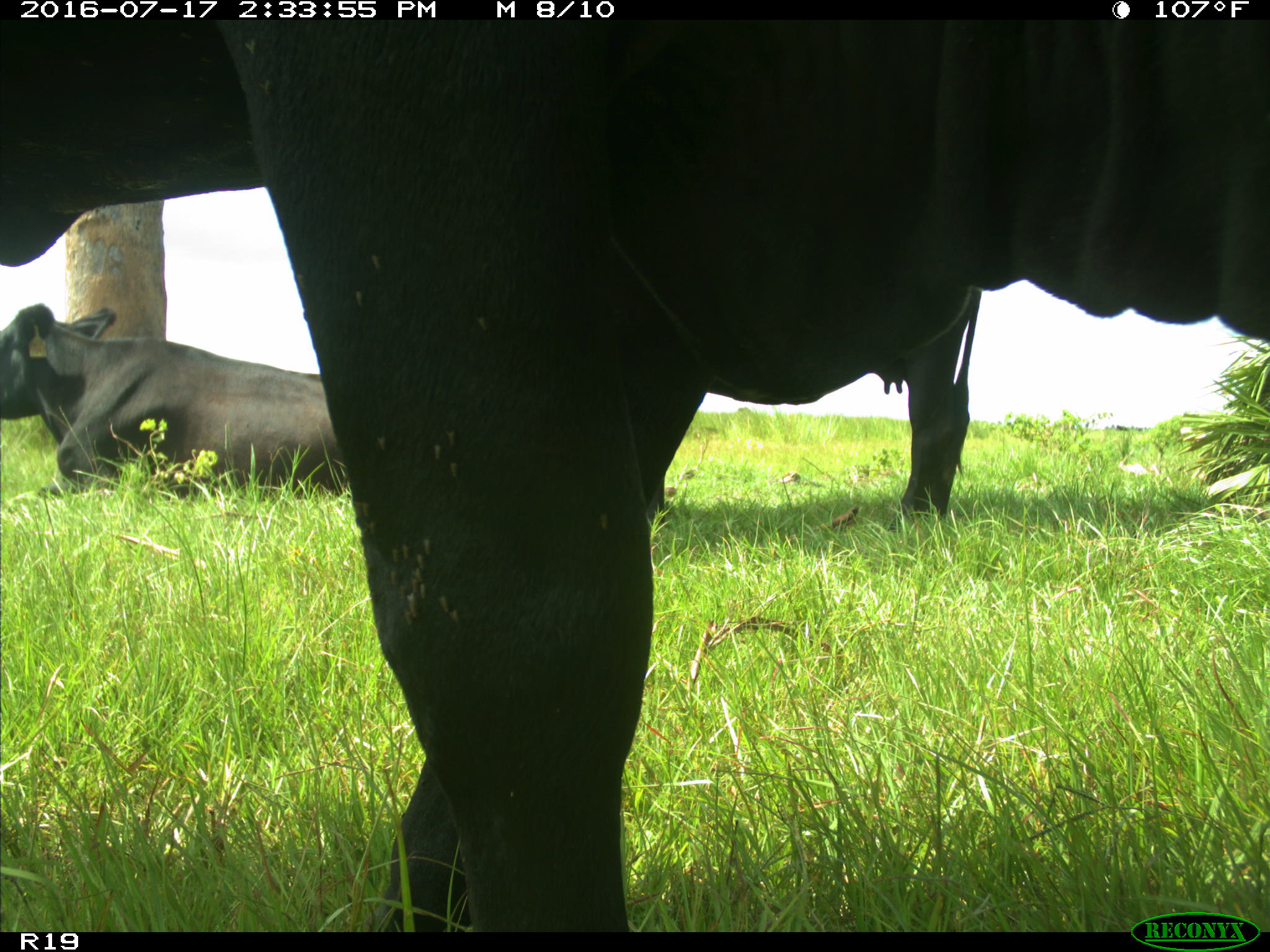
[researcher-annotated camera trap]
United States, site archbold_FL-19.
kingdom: Animalia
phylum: Chordata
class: Mammalia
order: Artiodactyla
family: Bovidae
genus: Bos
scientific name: Bos taurus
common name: domestic cow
Bos taurus (domestic cow).